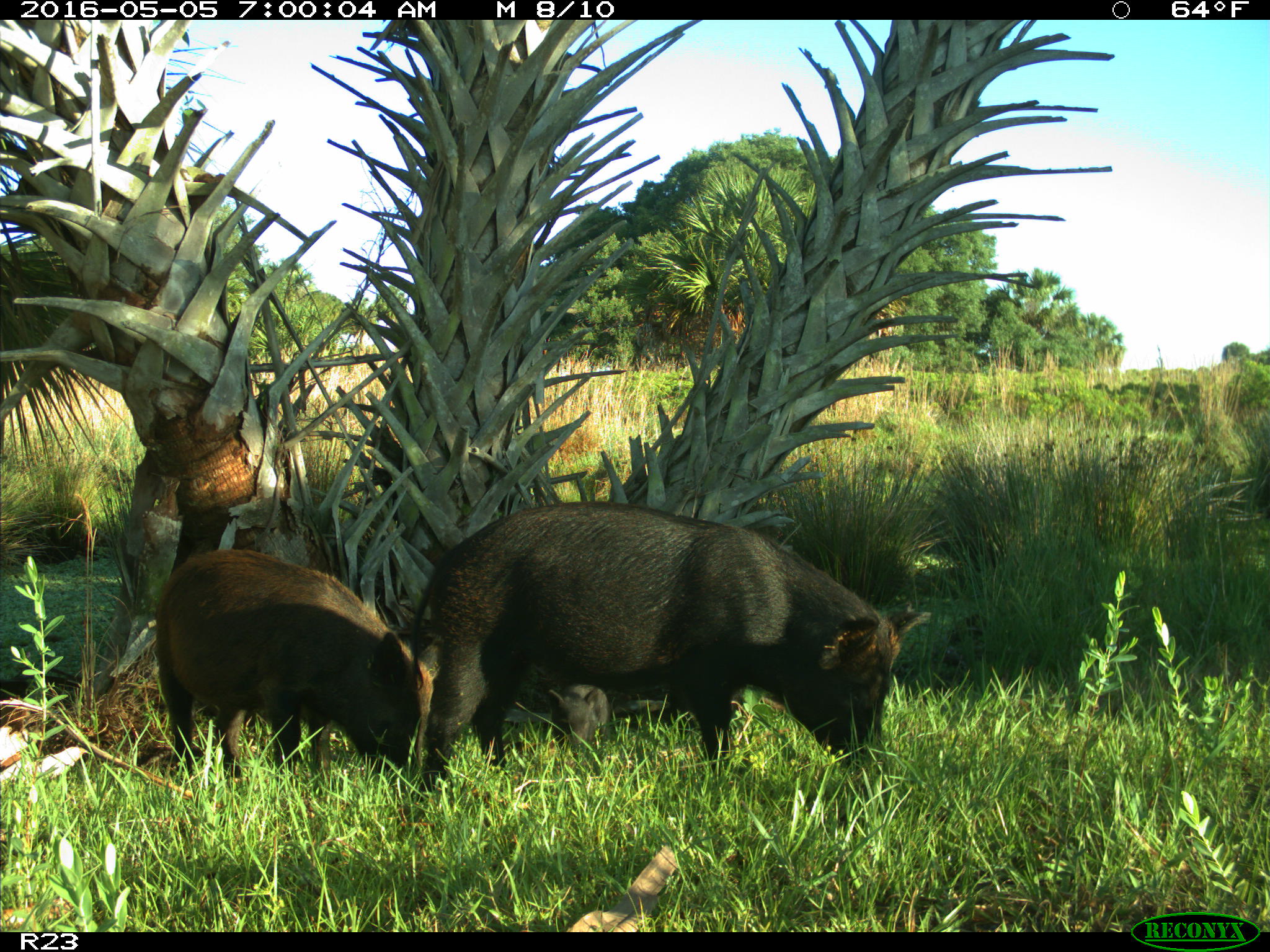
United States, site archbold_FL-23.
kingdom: Animalia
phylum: Chordata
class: Mammalia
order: Artiodactyla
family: Suidae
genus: Sus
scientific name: Sus scrofa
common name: wild boar